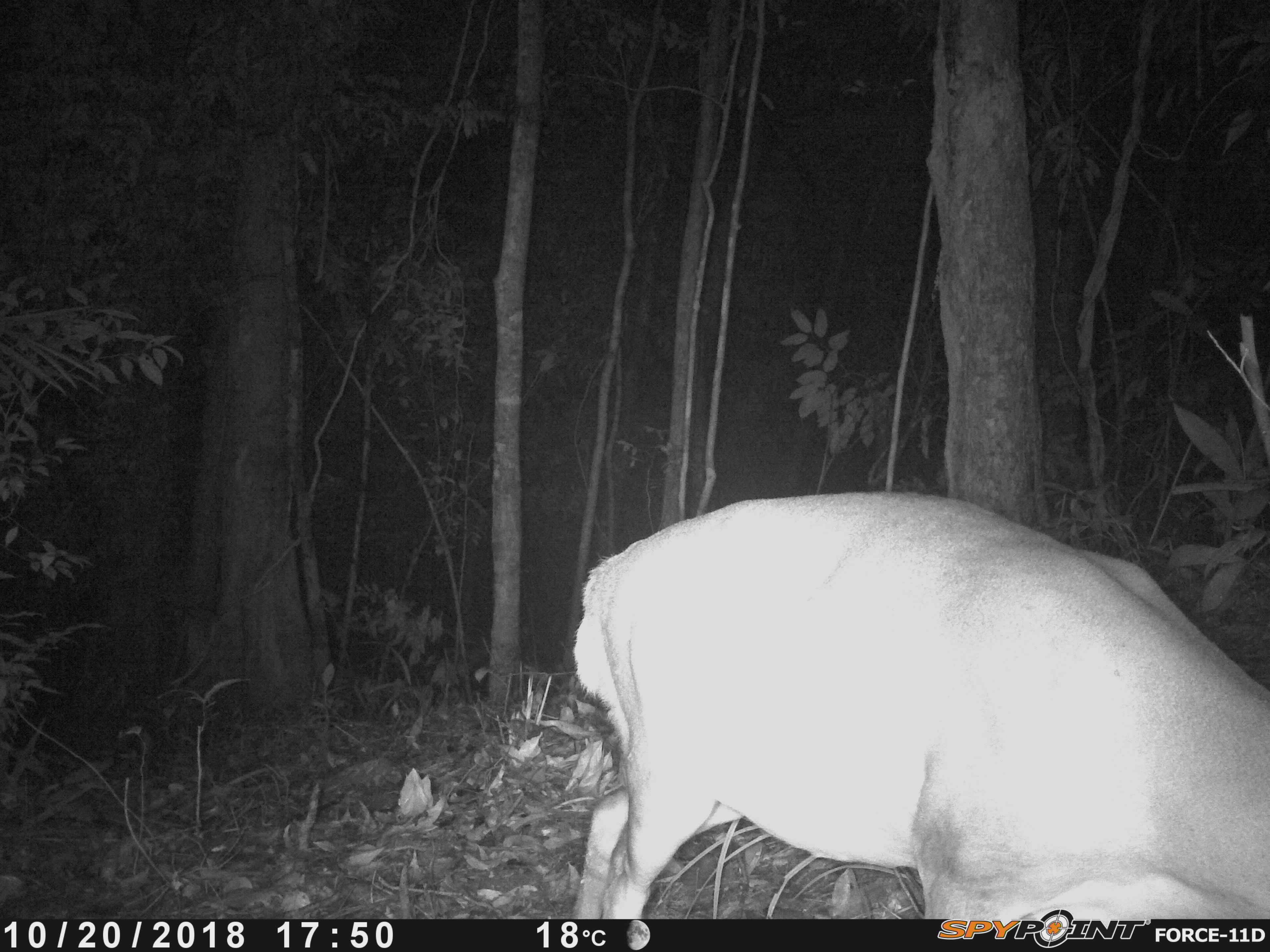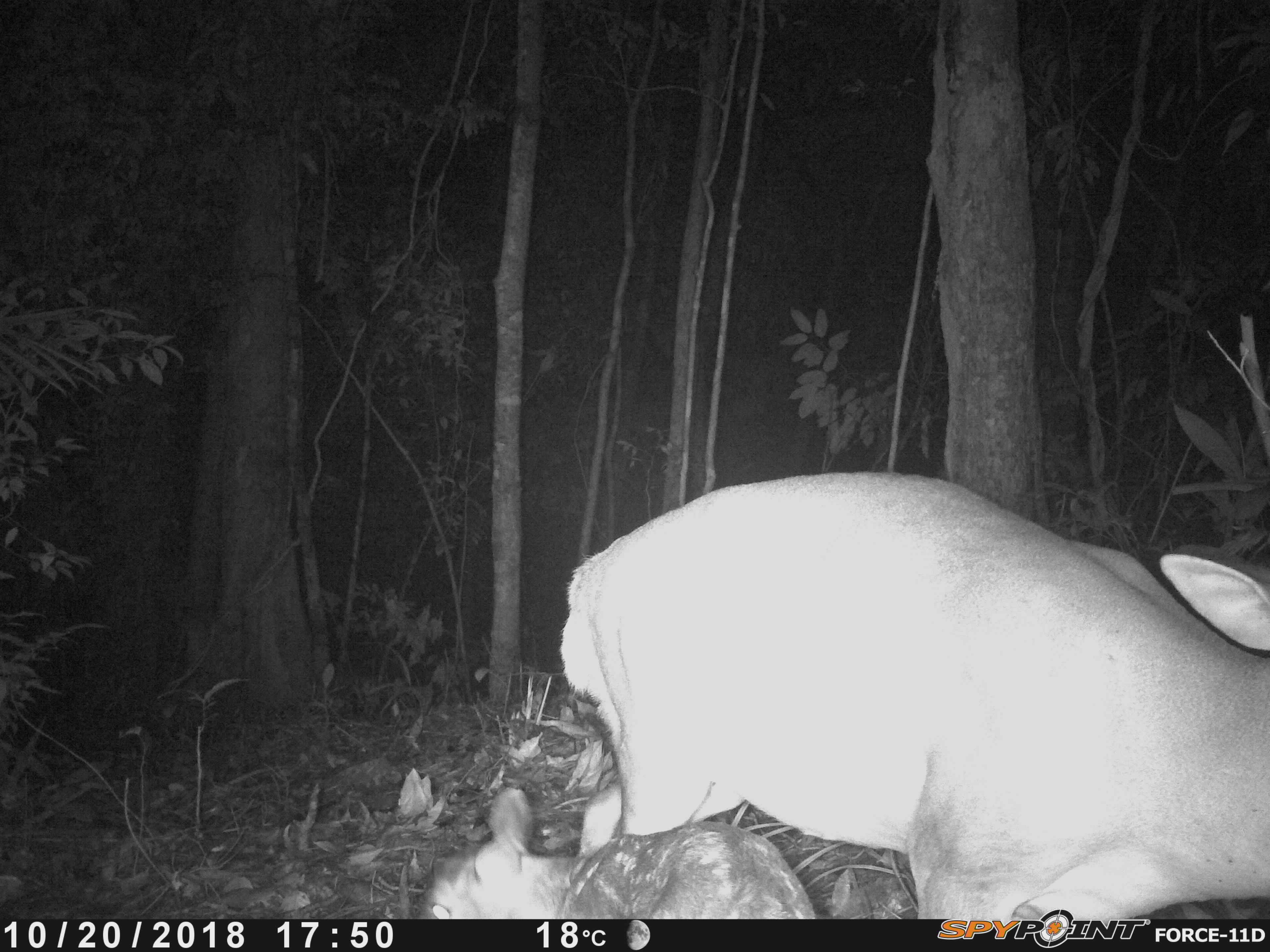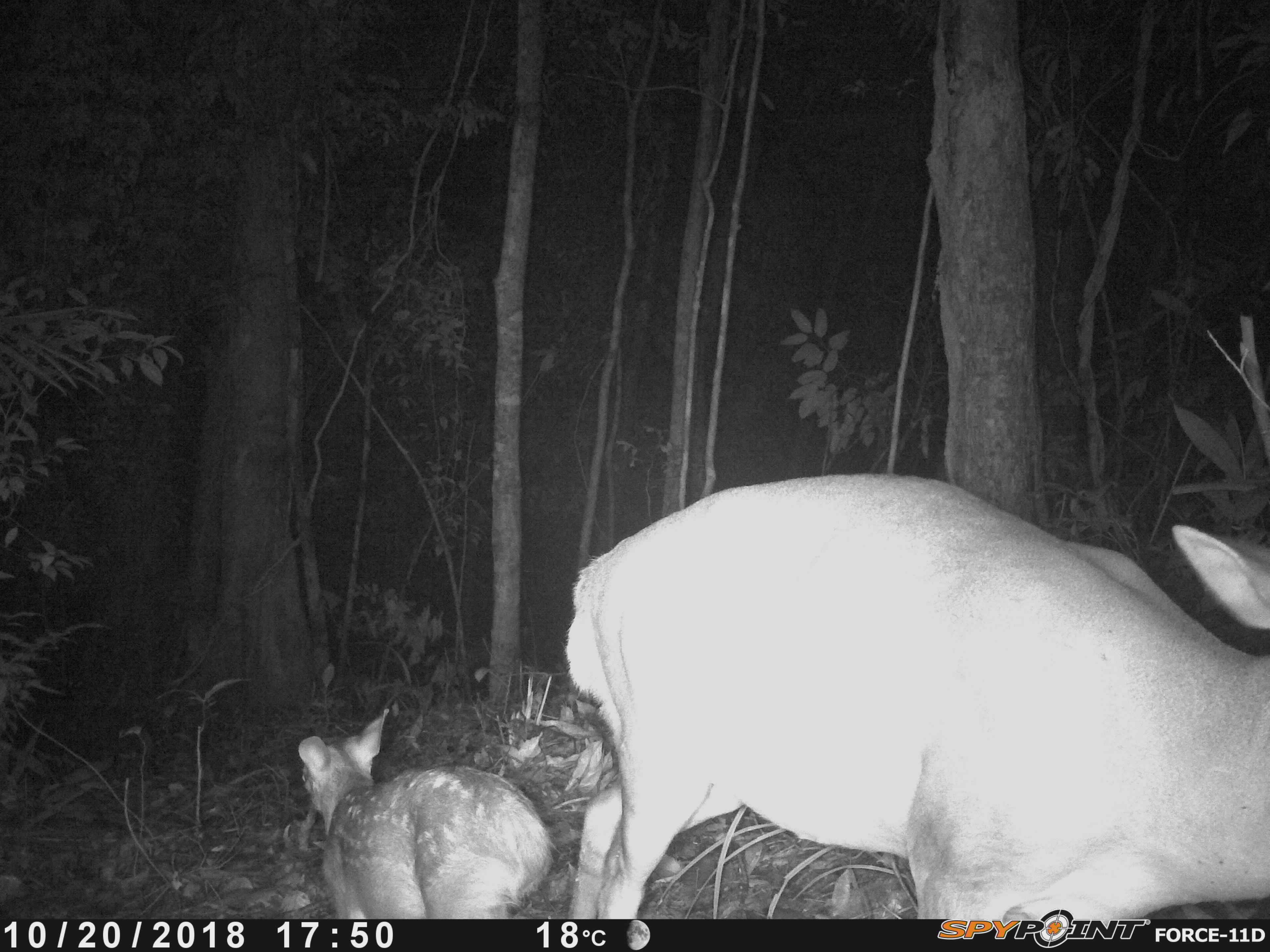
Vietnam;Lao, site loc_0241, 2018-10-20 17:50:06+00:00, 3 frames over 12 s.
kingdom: Animalia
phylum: Chordata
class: Mammalia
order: Artiodactyla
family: Cervidae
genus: Muntiacus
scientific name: Muntiacus vuquangensis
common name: large-antlered muntjac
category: large antlered muntjac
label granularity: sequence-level